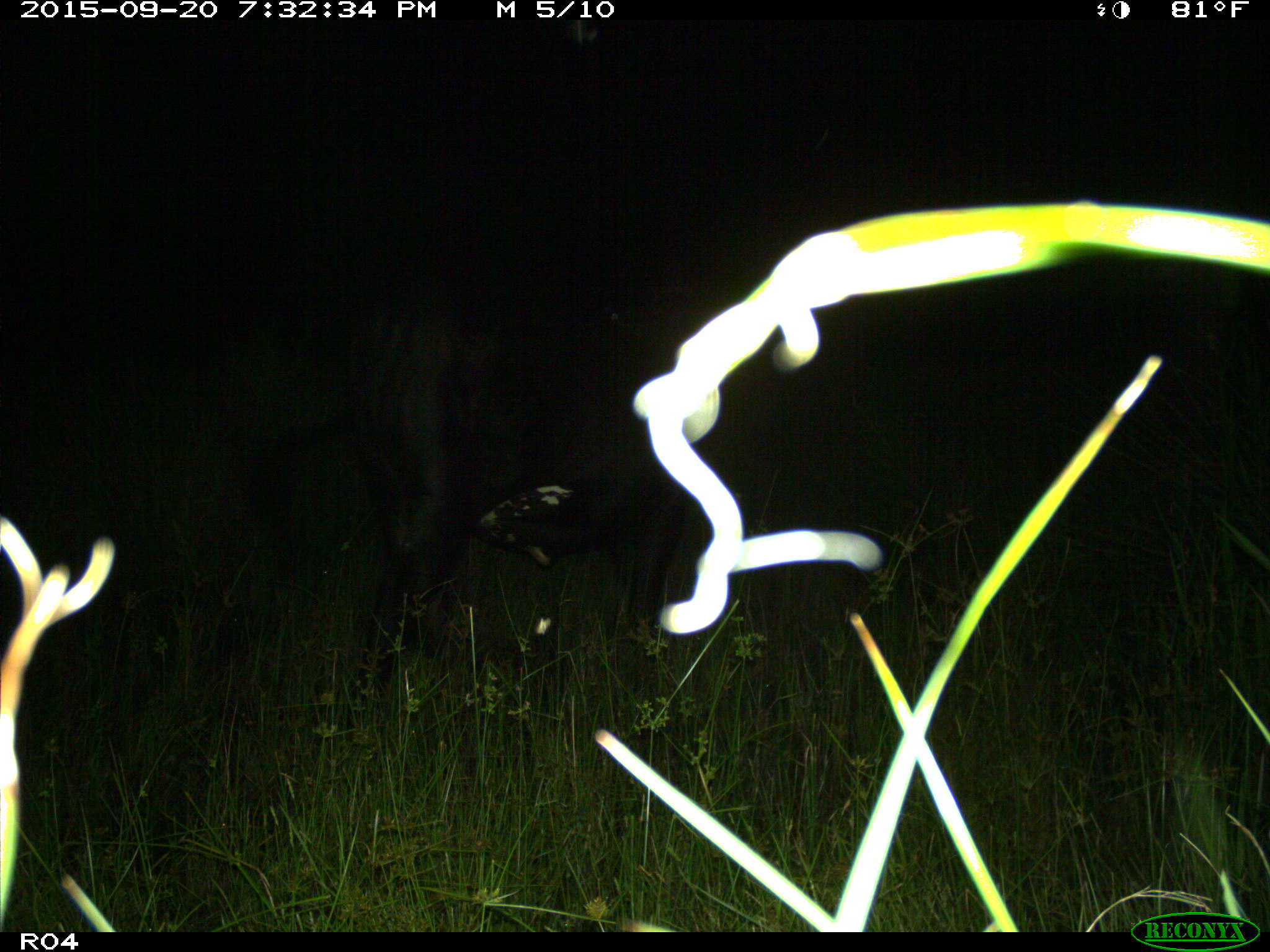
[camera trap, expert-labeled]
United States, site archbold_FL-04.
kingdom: Animalia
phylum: Chordata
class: Mammalia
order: Artiodactyla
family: Bovidae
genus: Bos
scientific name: Bos taurus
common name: domestic cow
Bos taurus (domestic cow).